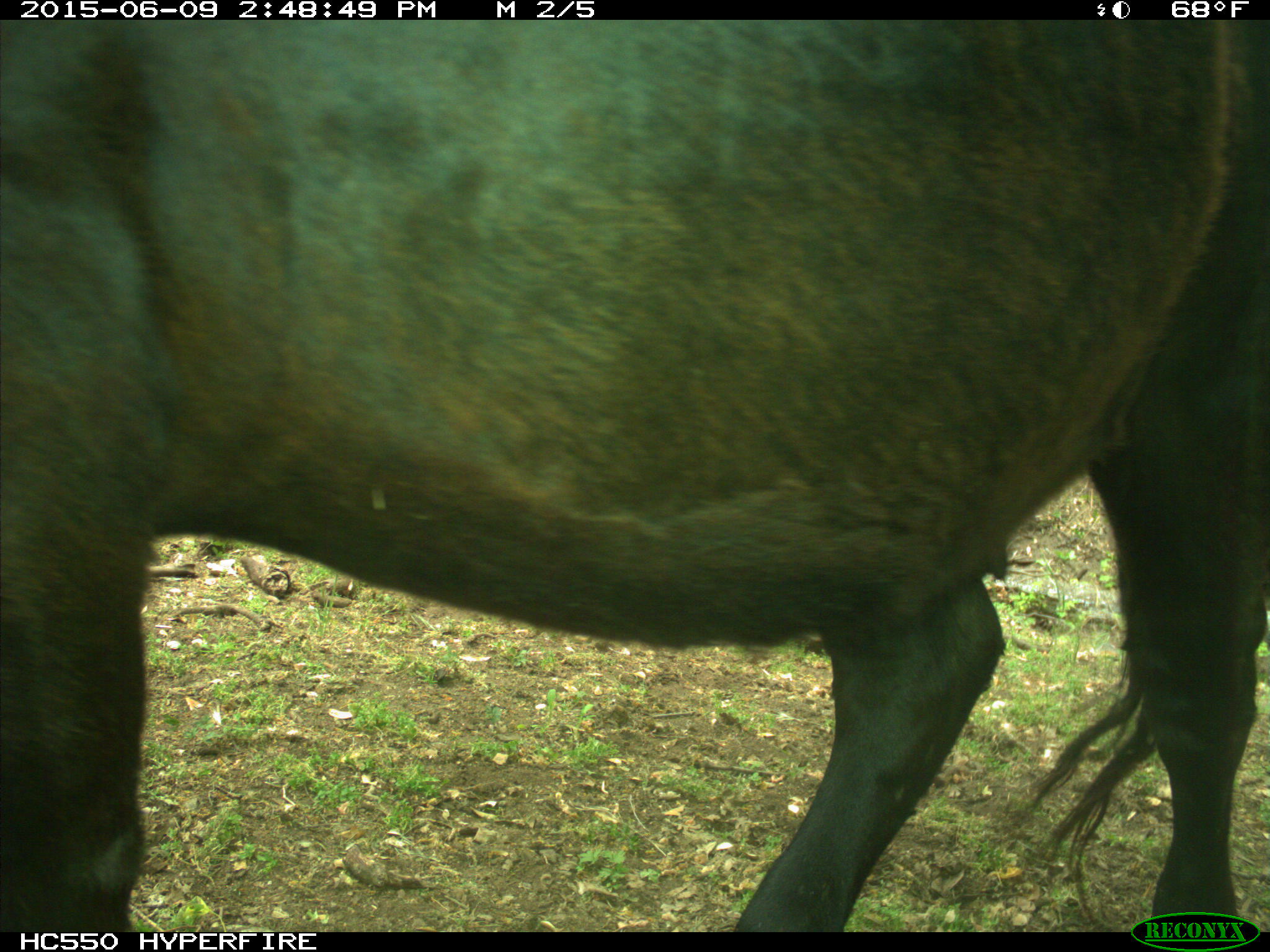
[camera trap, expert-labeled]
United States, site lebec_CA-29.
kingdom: Animalia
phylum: Chordata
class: Mammalia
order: Artiodactyla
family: Bovidae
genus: Bos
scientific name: Bos taurus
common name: domestic cow